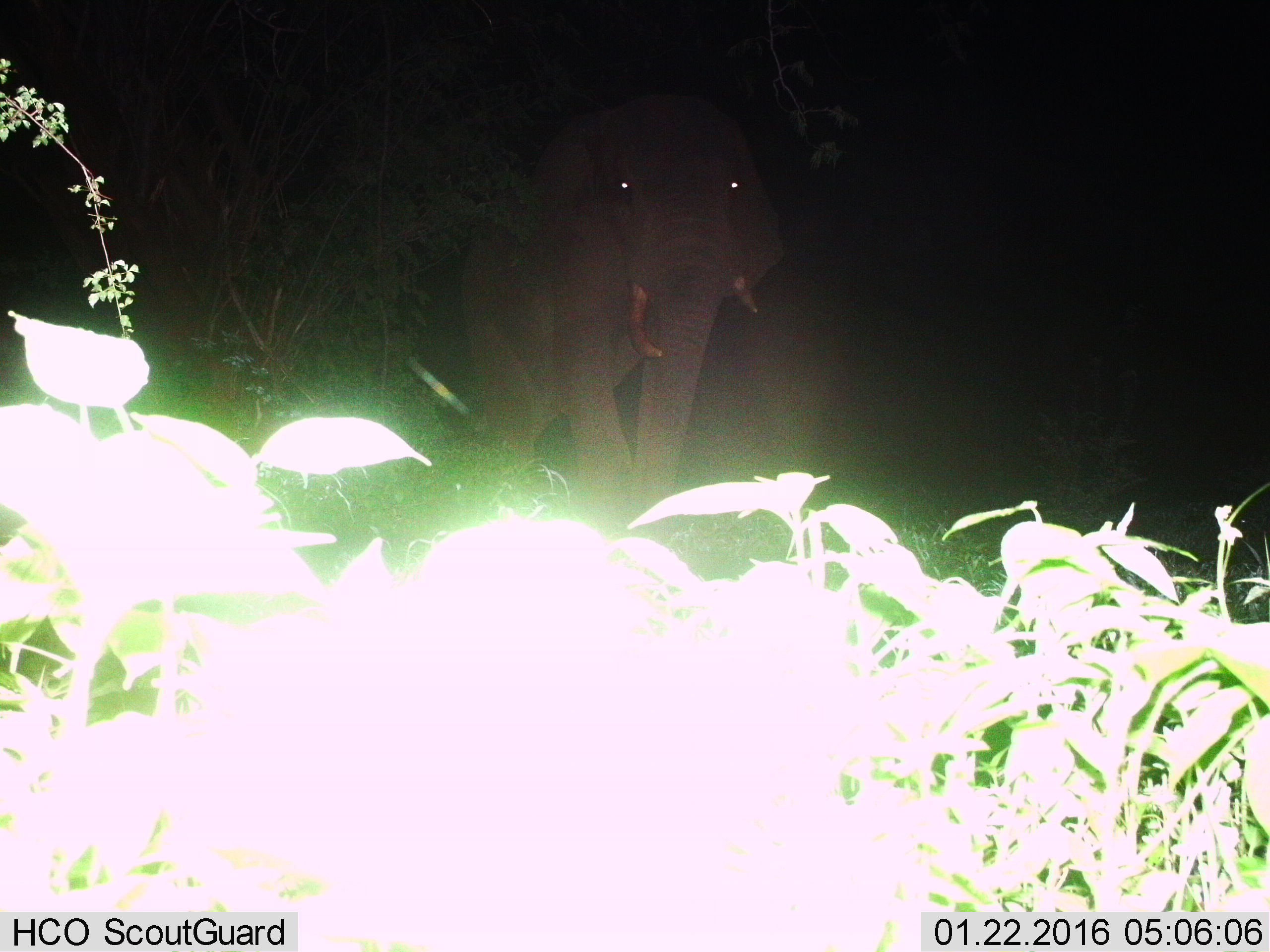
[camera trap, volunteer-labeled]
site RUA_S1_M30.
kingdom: Animalia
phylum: Chordata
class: Mammalia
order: Proboscidea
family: Elephantidae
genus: Loxodonta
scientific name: Loxodonta africana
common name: african bush elephant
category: elephant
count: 1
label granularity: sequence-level